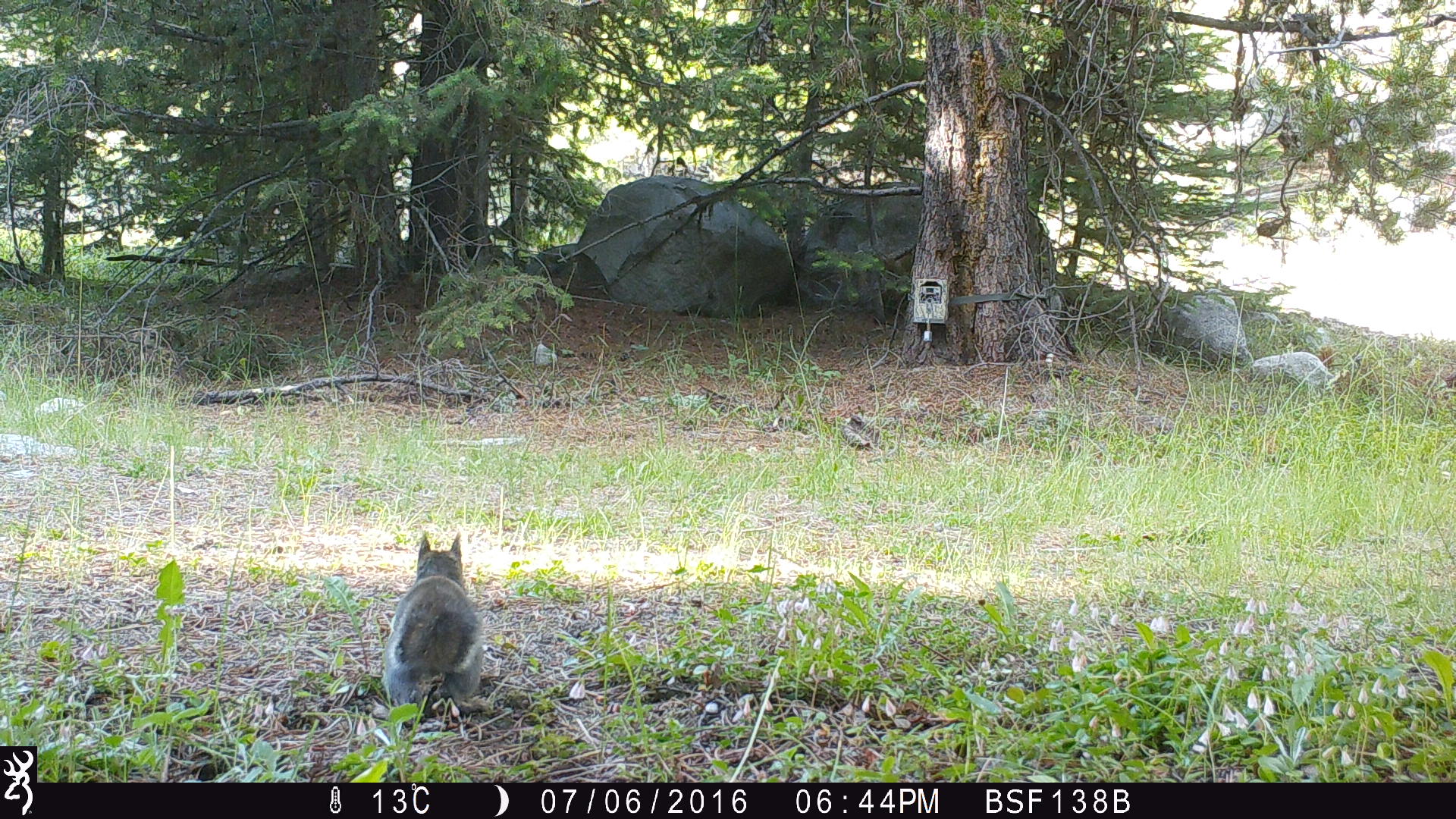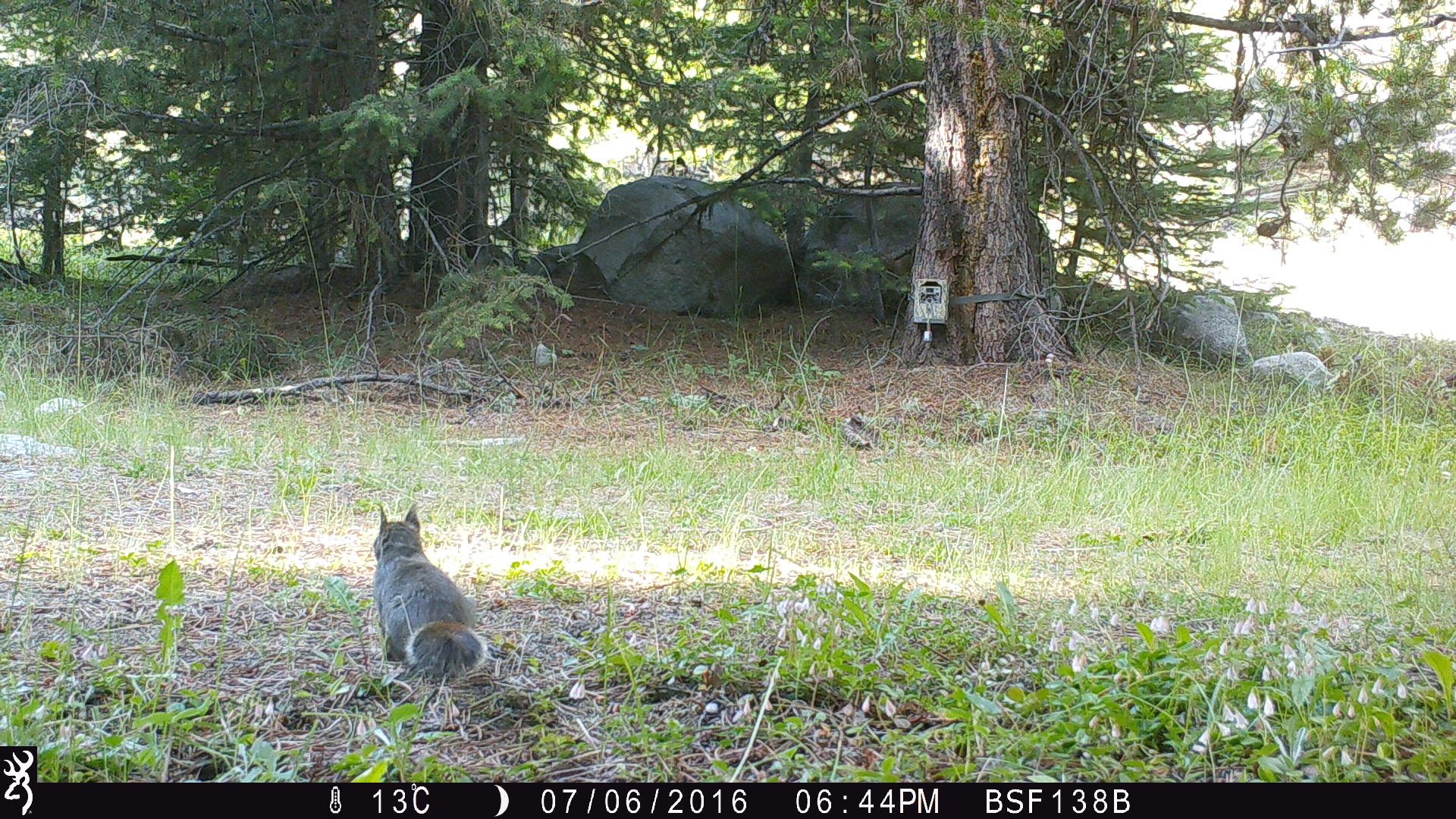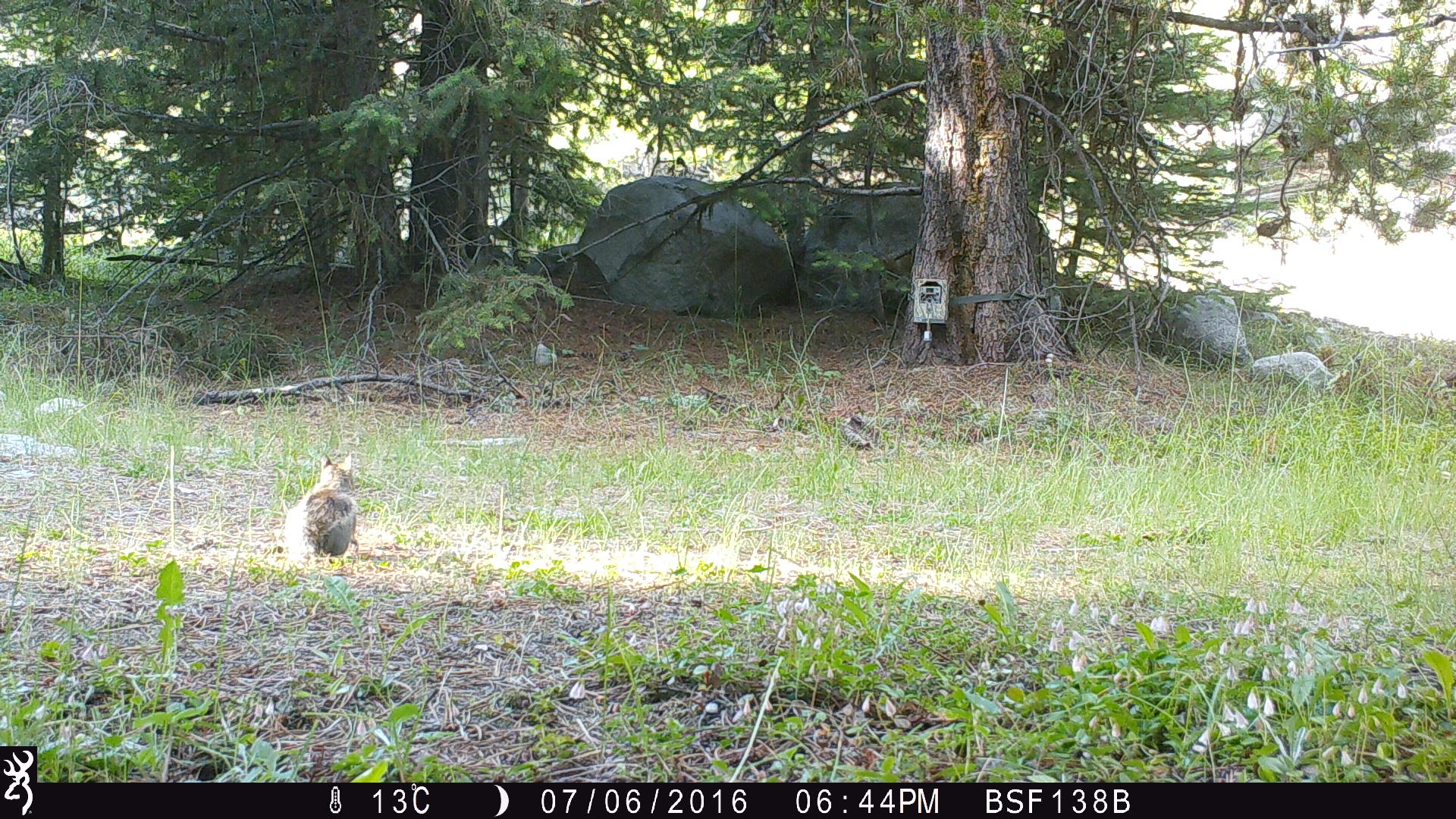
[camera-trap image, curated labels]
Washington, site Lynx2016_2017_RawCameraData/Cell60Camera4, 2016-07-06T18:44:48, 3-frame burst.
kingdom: Animalia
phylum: Chordata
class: Mammalia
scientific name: Mammalia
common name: small mammal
Small mammal (Mammalia). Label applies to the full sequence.